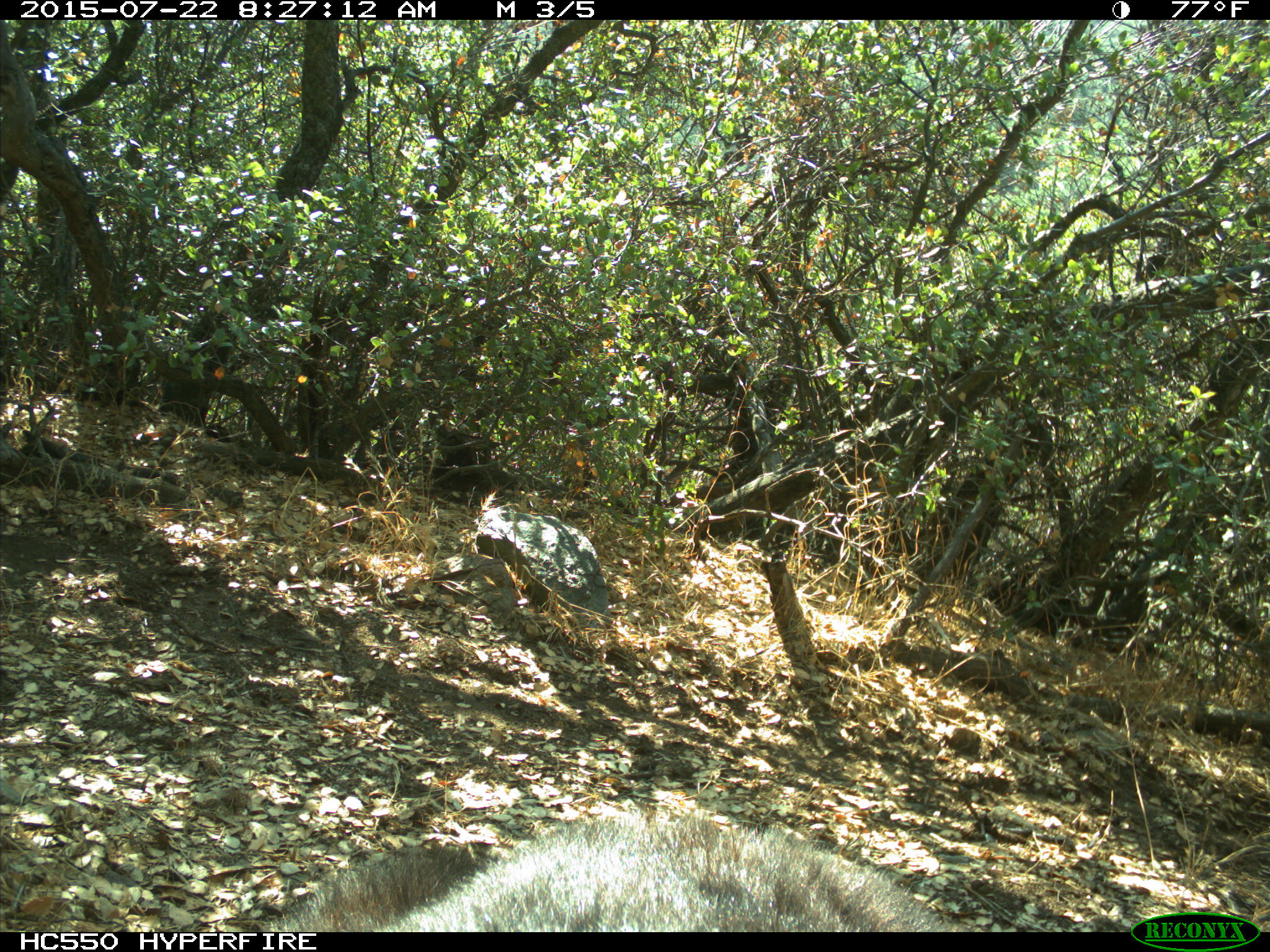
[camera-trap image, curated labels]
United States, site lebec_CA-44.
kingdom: Animalia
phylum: Chordata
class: Mammalia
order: Carnivora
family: Ursidae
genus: Ursus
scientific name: Ursus americanus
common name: american black bear